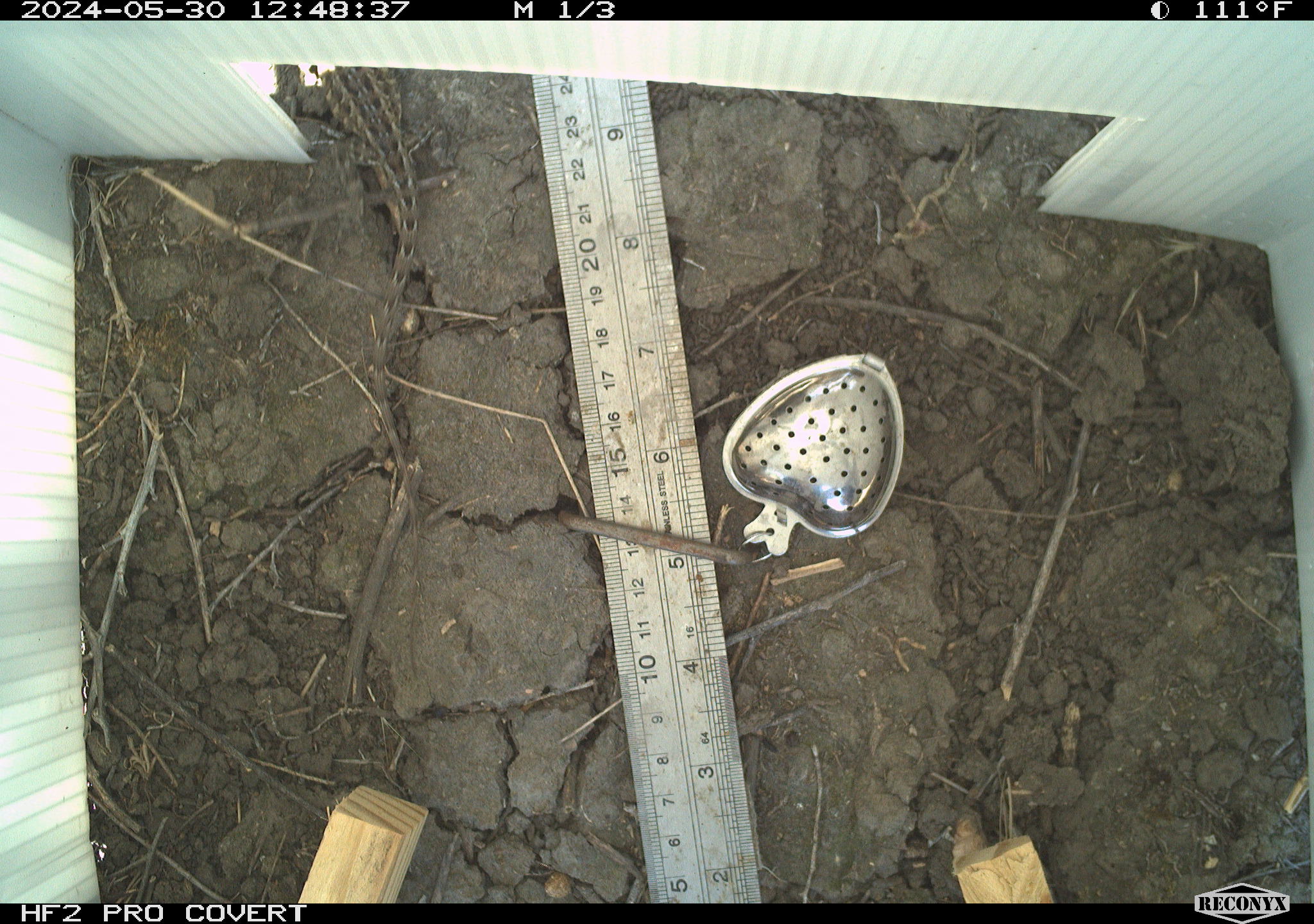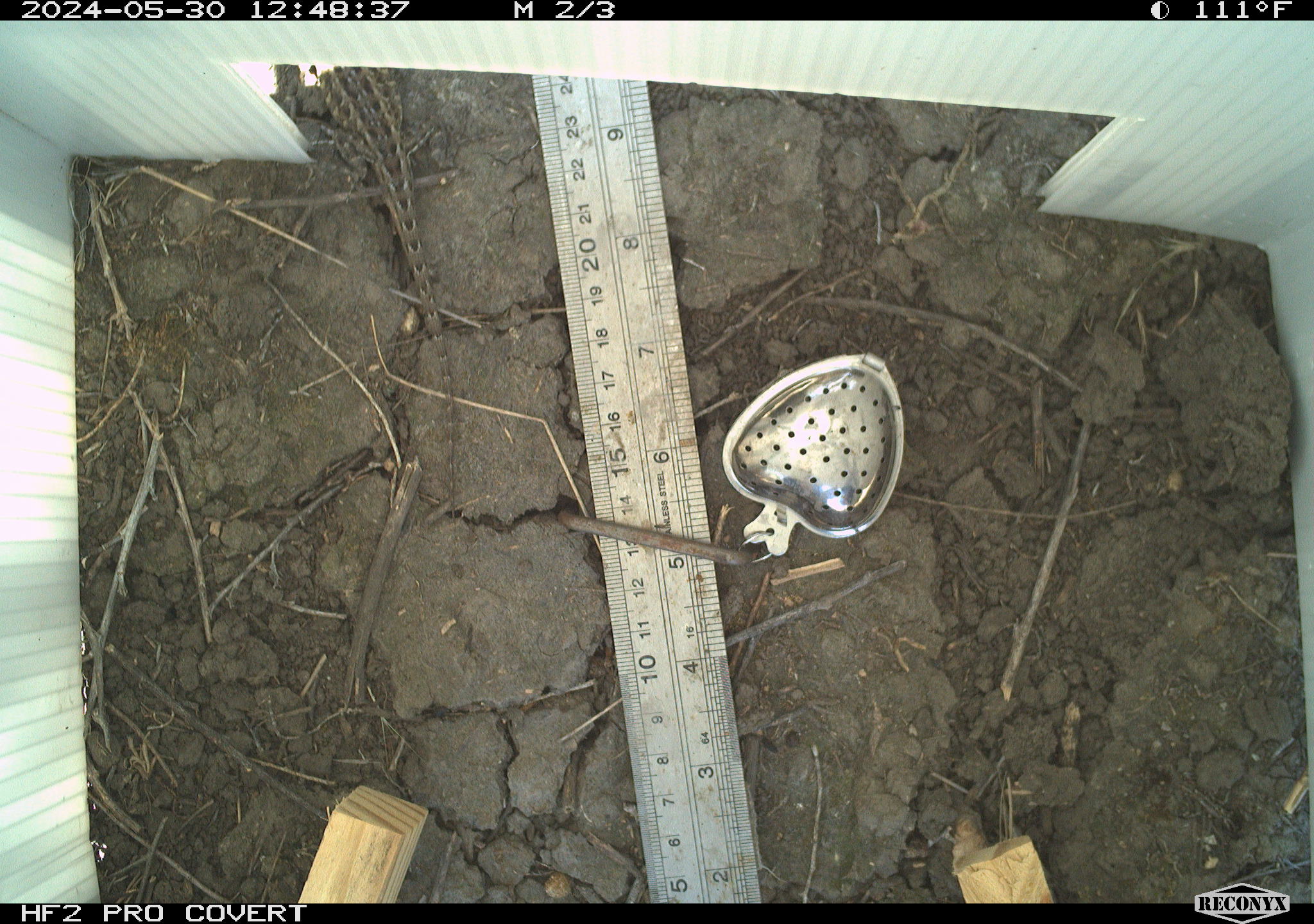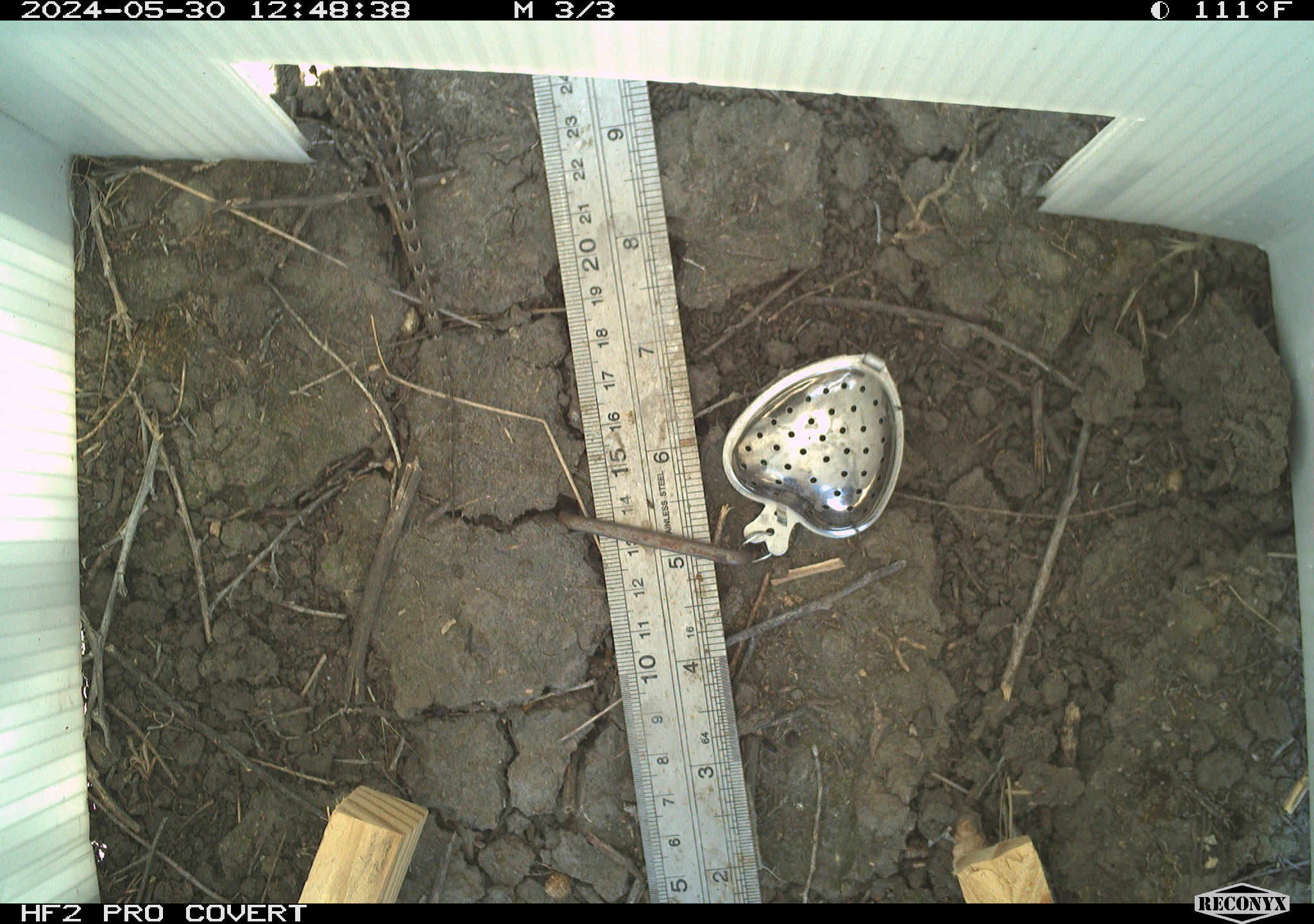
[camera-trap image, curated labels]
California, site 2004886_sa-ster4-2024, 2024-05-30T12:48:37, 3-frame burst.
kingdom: Animalia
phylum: Chordata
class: Reptilia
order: Squamata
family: Phrynosomatidae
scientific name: Phrynosomatidae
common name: phrynosomatid lizards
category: phrynosomatidae family